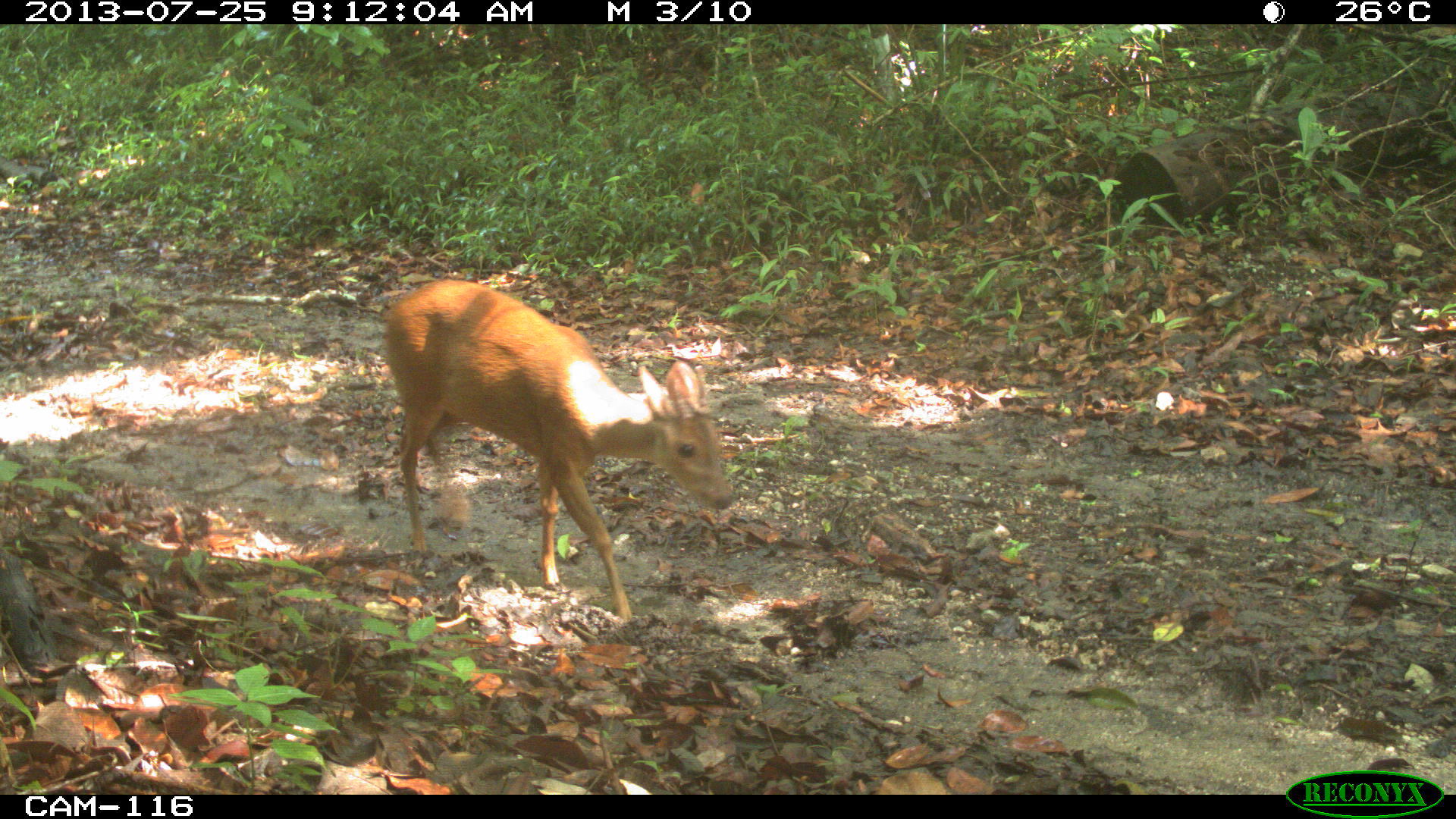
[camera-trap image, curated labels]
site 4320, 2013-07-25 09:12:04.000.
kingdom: Animalia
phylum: Chordata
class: Mammalia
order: Artiodactyla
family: Cervidae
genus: Mazama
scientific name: Mazama temama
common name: central american red brocket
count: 1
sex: male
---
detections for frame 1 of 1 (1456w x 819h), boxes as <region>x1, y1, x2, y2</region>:
mazama temama: <region>381, 276, 736, 622</region>